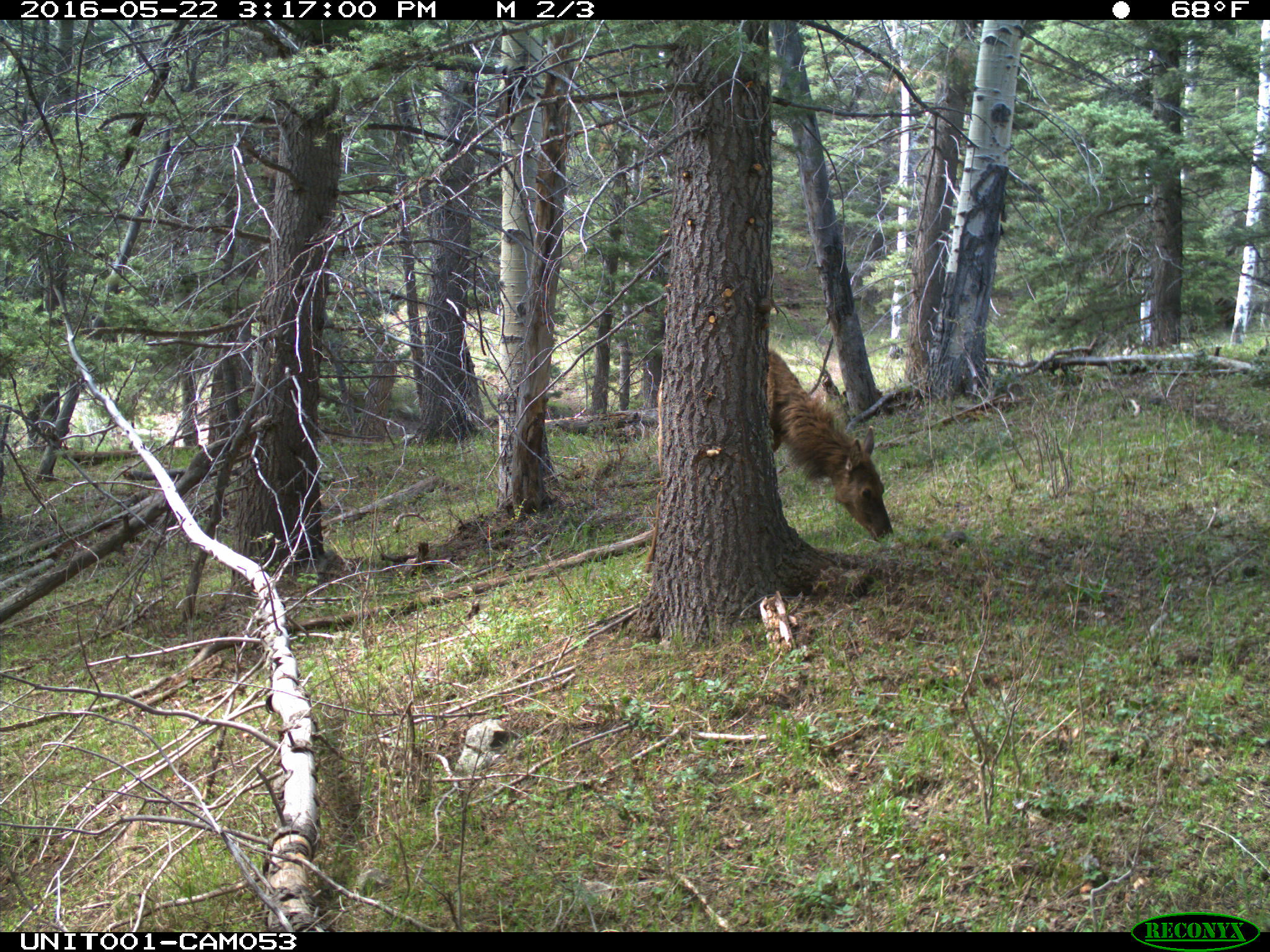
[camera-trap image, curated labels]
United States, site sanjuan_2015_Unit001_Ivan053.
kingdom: Animalia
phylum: Chordata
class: Mammalia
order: Artiodactyla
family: Cervidae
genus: Cervus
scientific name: Cervus elaphus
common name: red deer